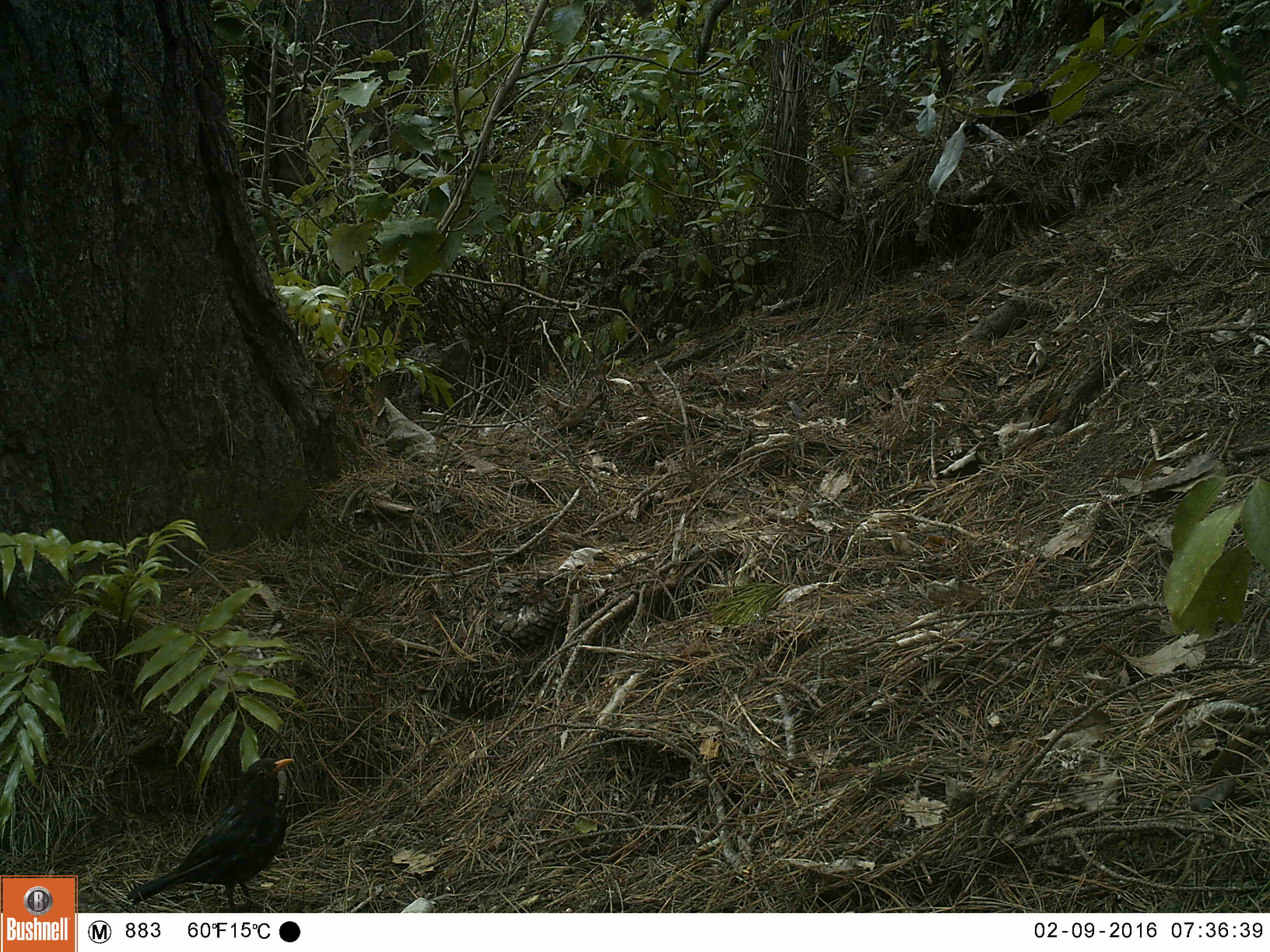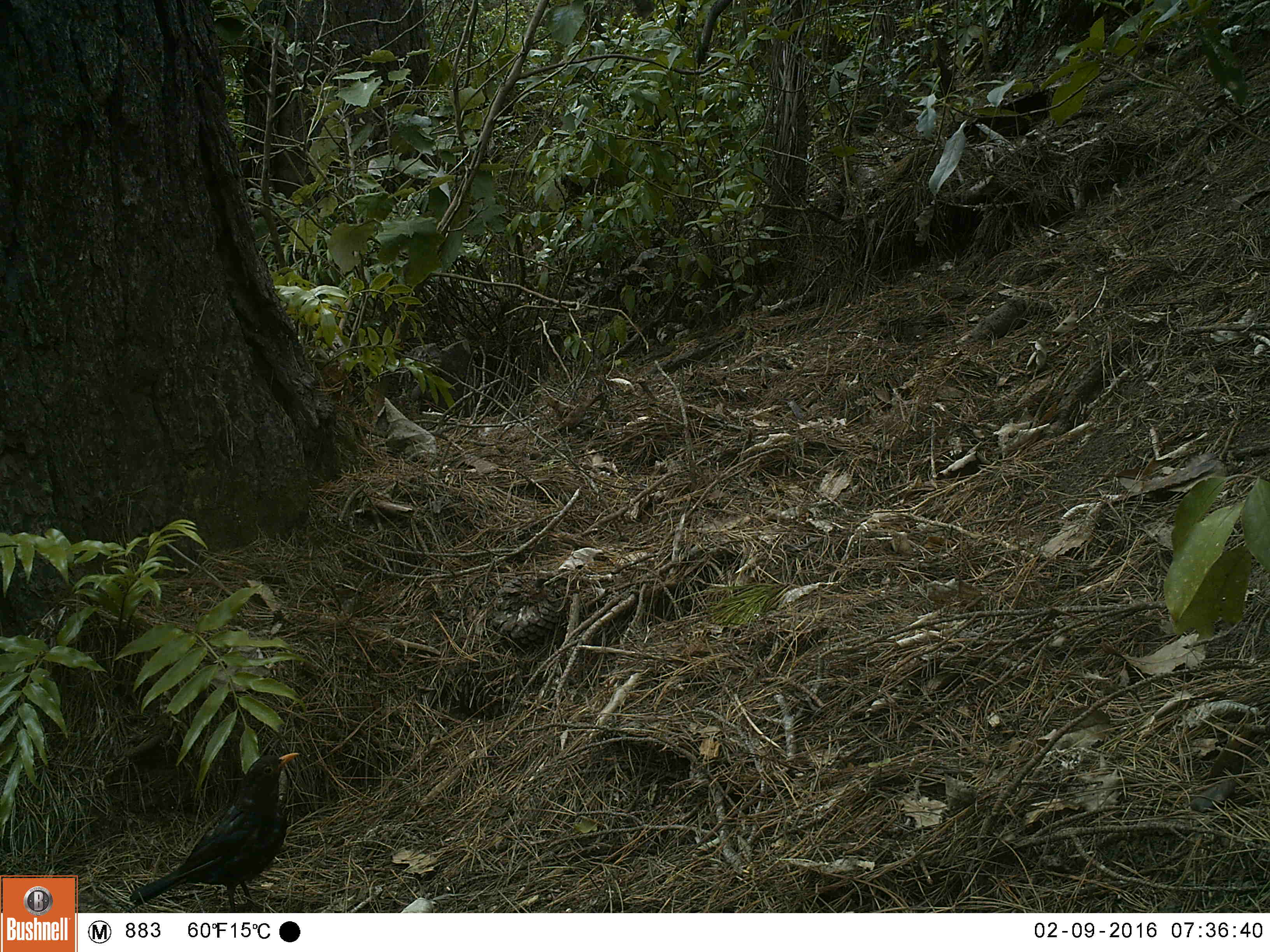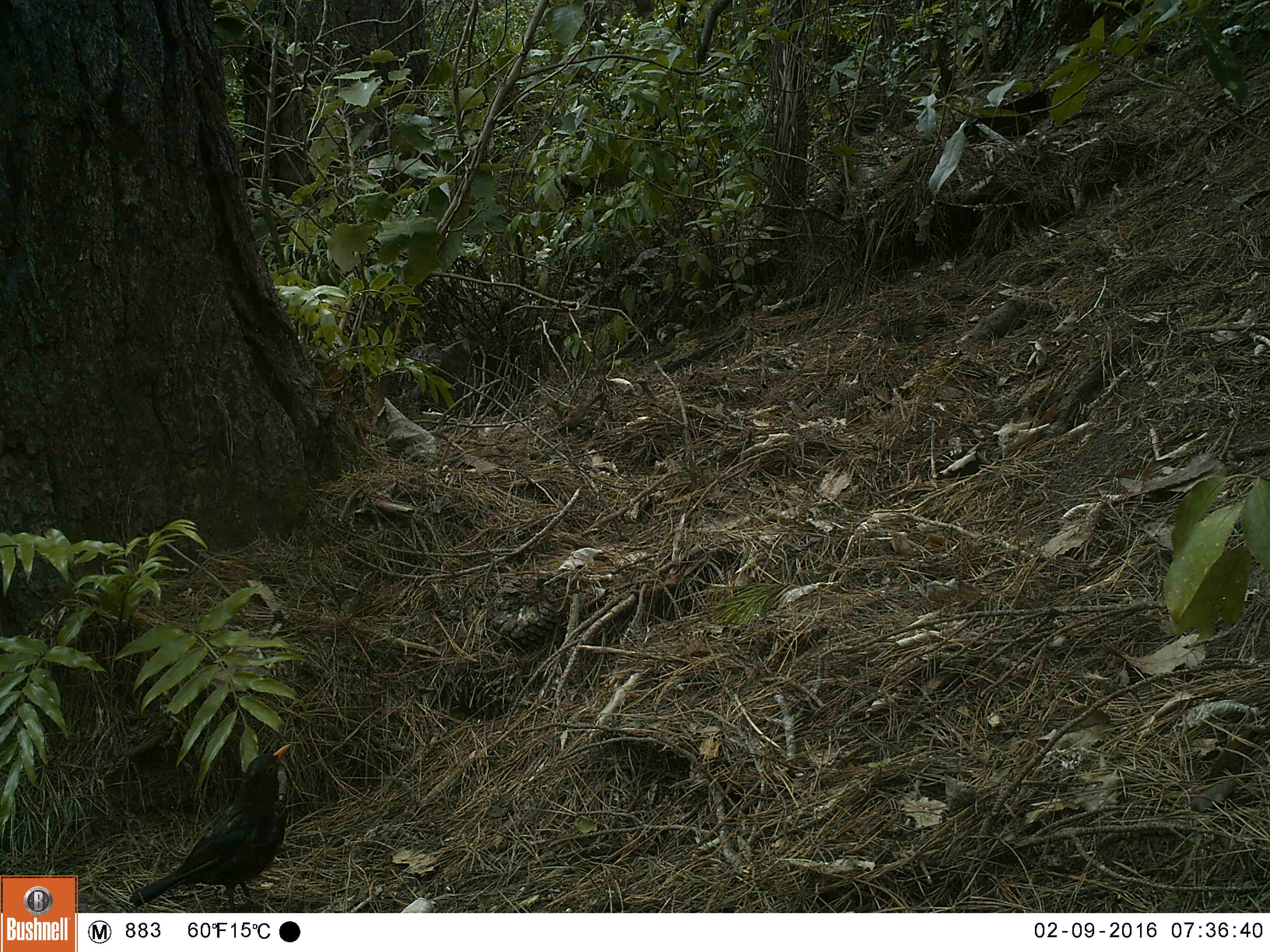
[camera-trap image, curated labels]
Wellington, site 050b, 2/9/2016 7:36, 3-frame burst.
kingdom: Animalia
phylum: Chordata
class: Aves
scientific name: Aves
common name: bird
Bird (Aves).